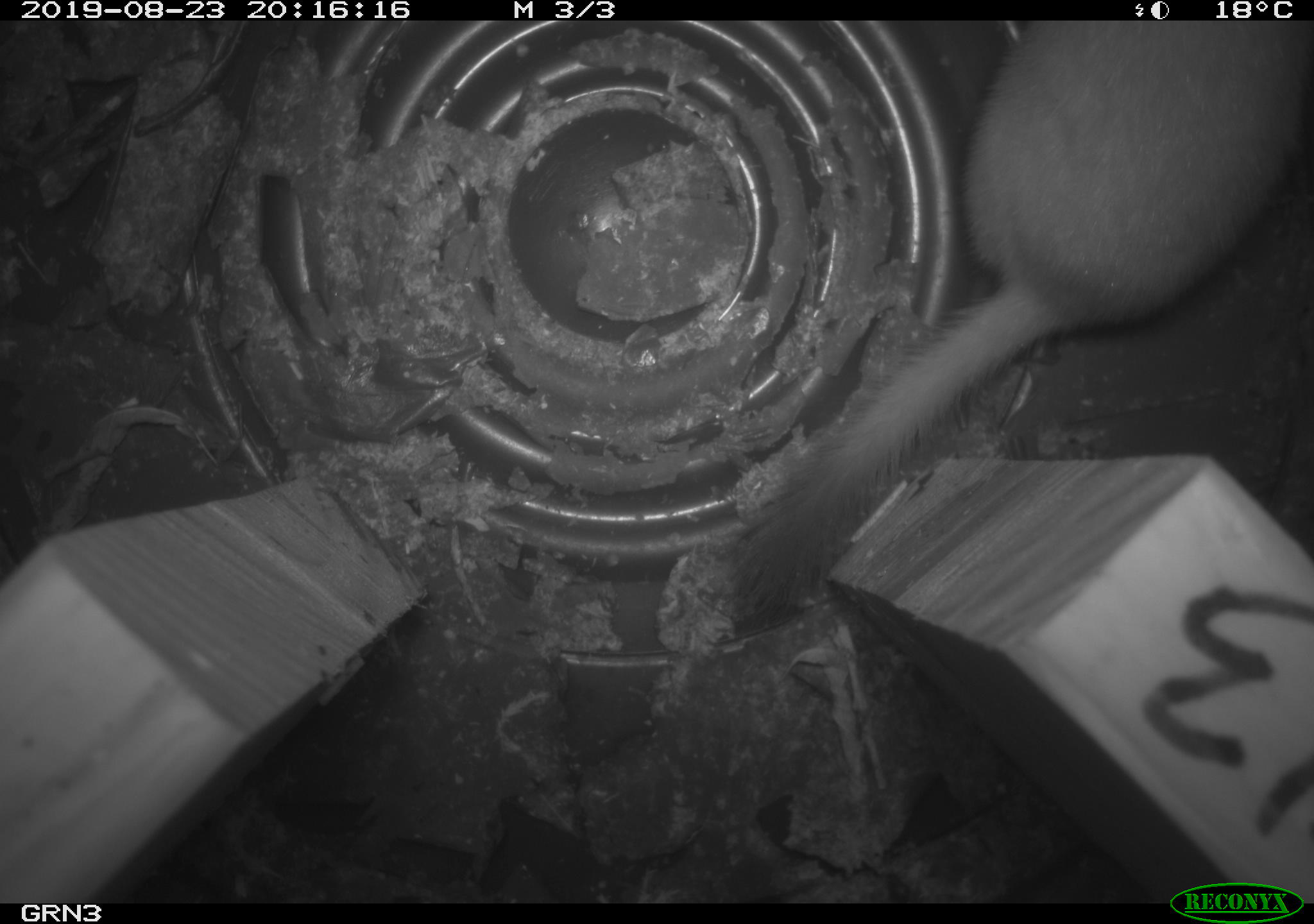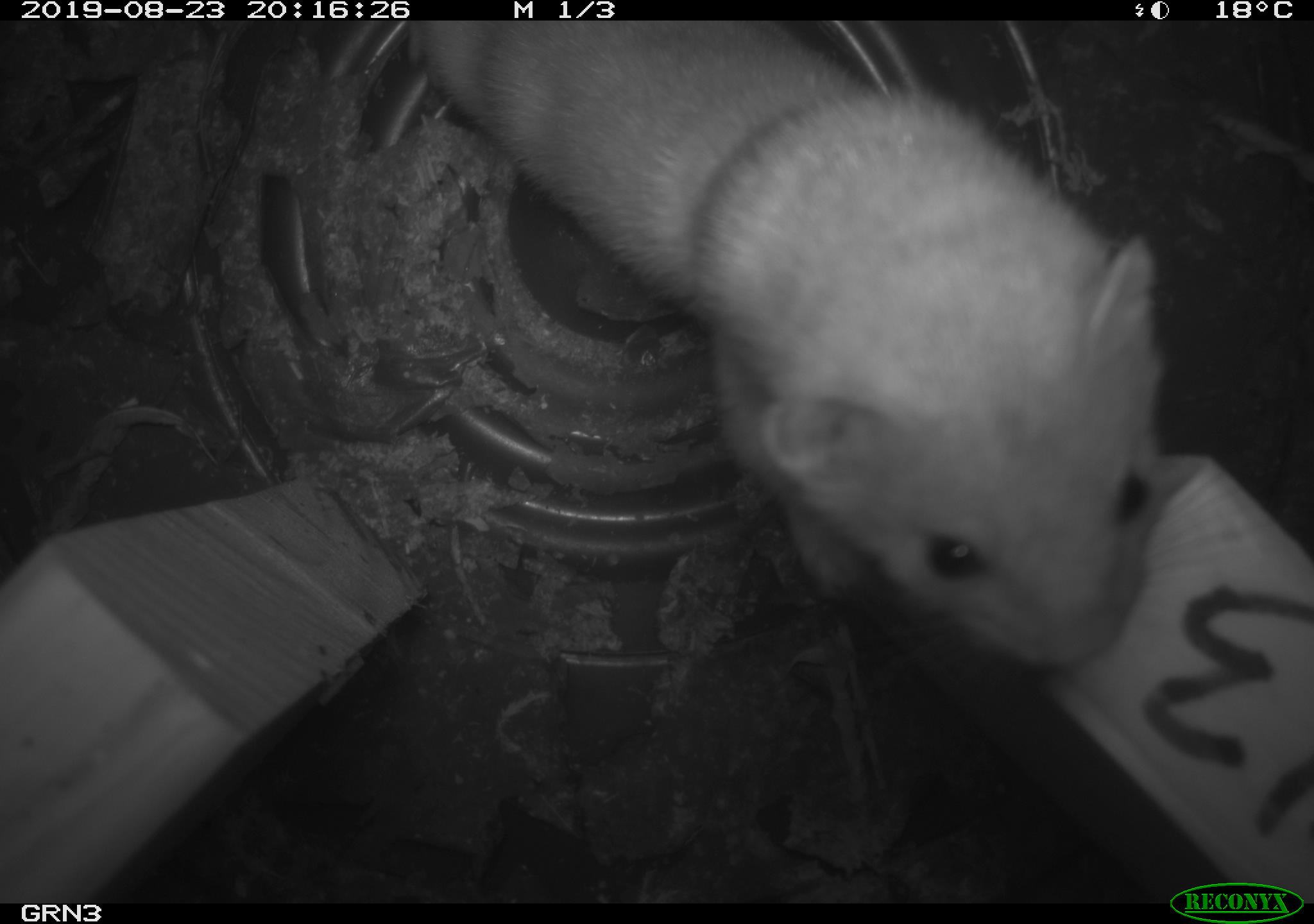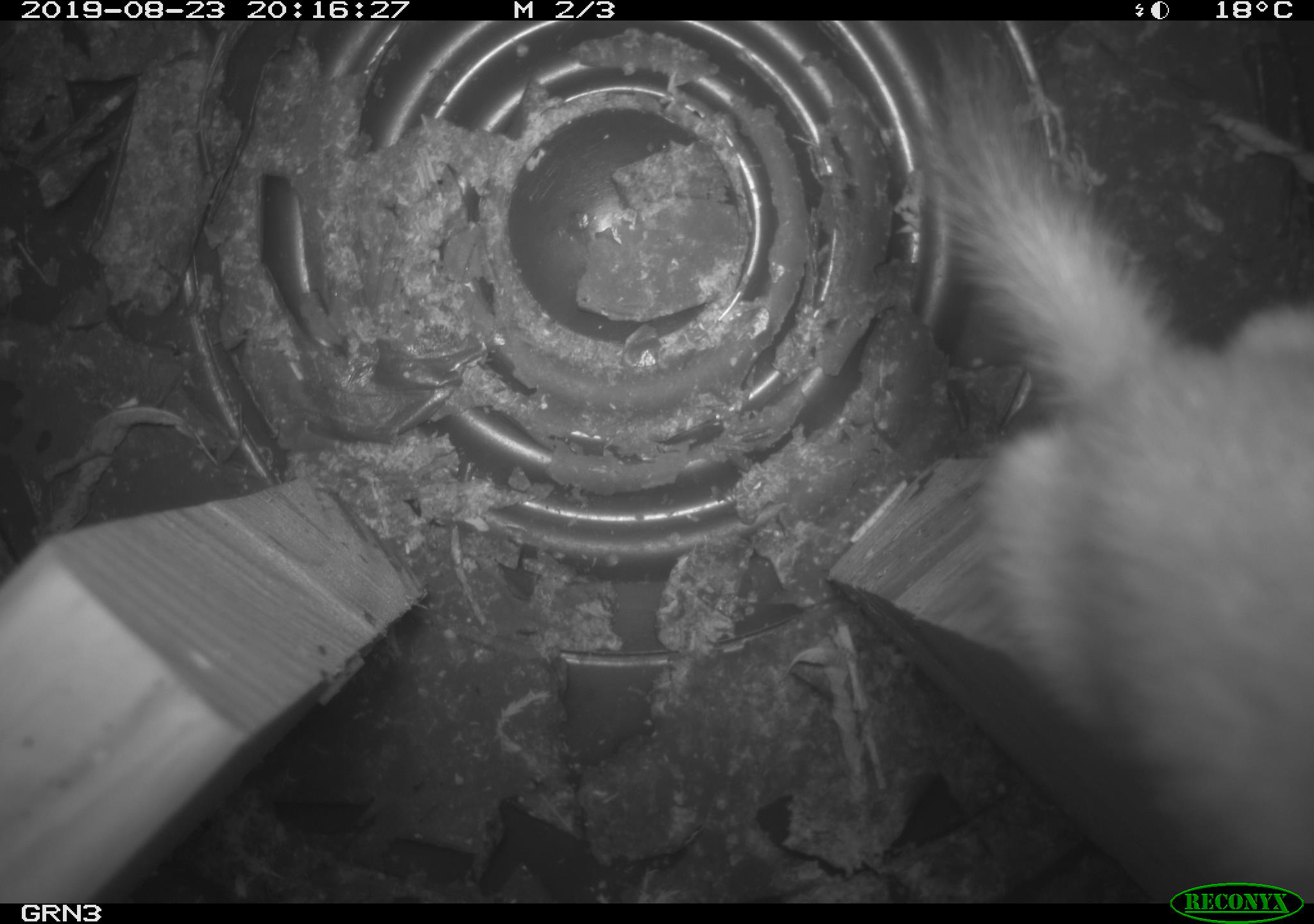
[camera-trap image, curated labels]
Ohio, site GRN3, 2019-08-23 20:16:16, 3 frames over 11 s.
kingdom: Animalia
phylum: Chordata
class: Mammalia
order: Carnivora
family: Mustelidae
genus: Neogale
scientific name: Neogale frenata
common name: long-tailed weasel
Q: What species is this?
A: Long-tailed weasel (Neogale frenata).